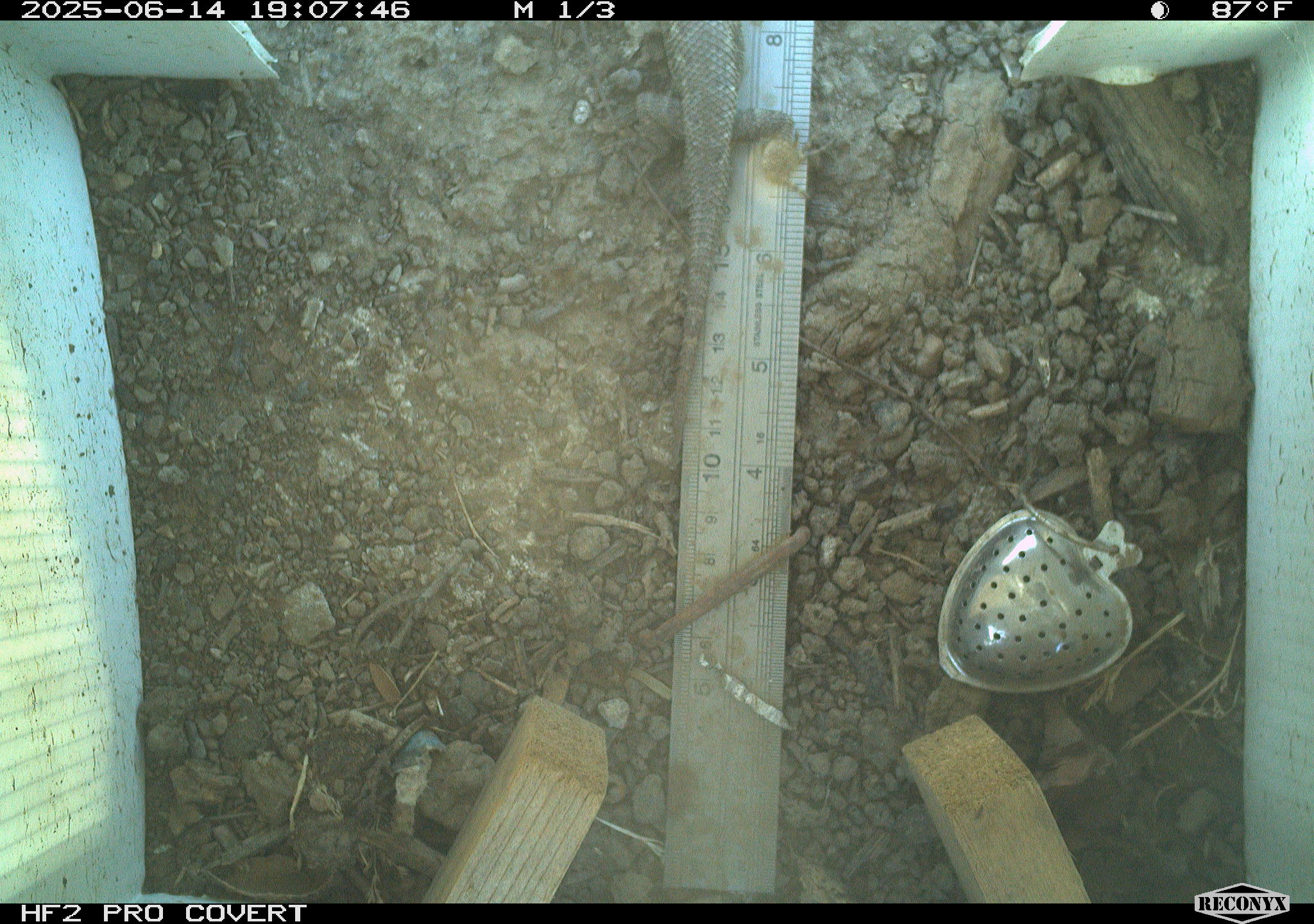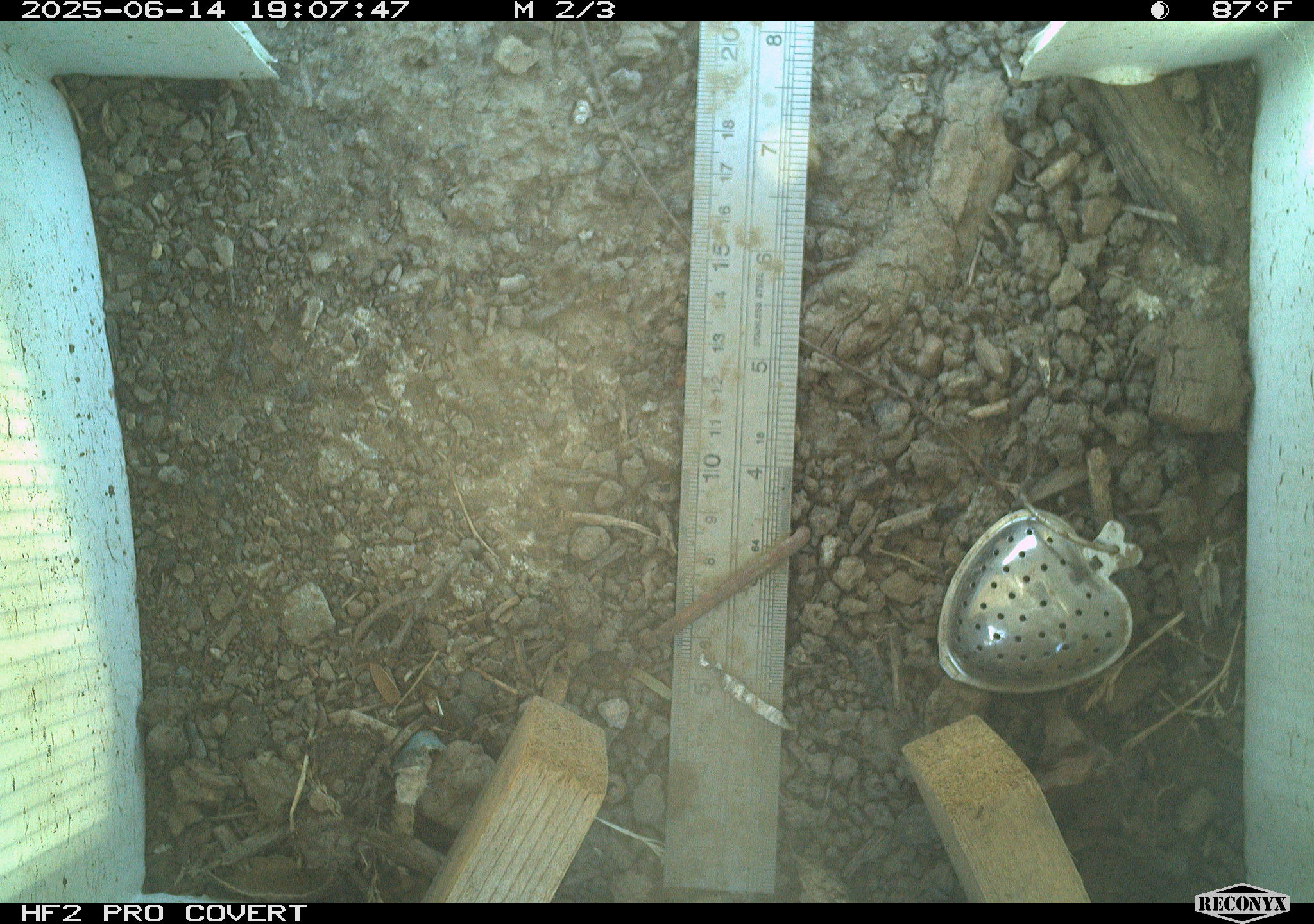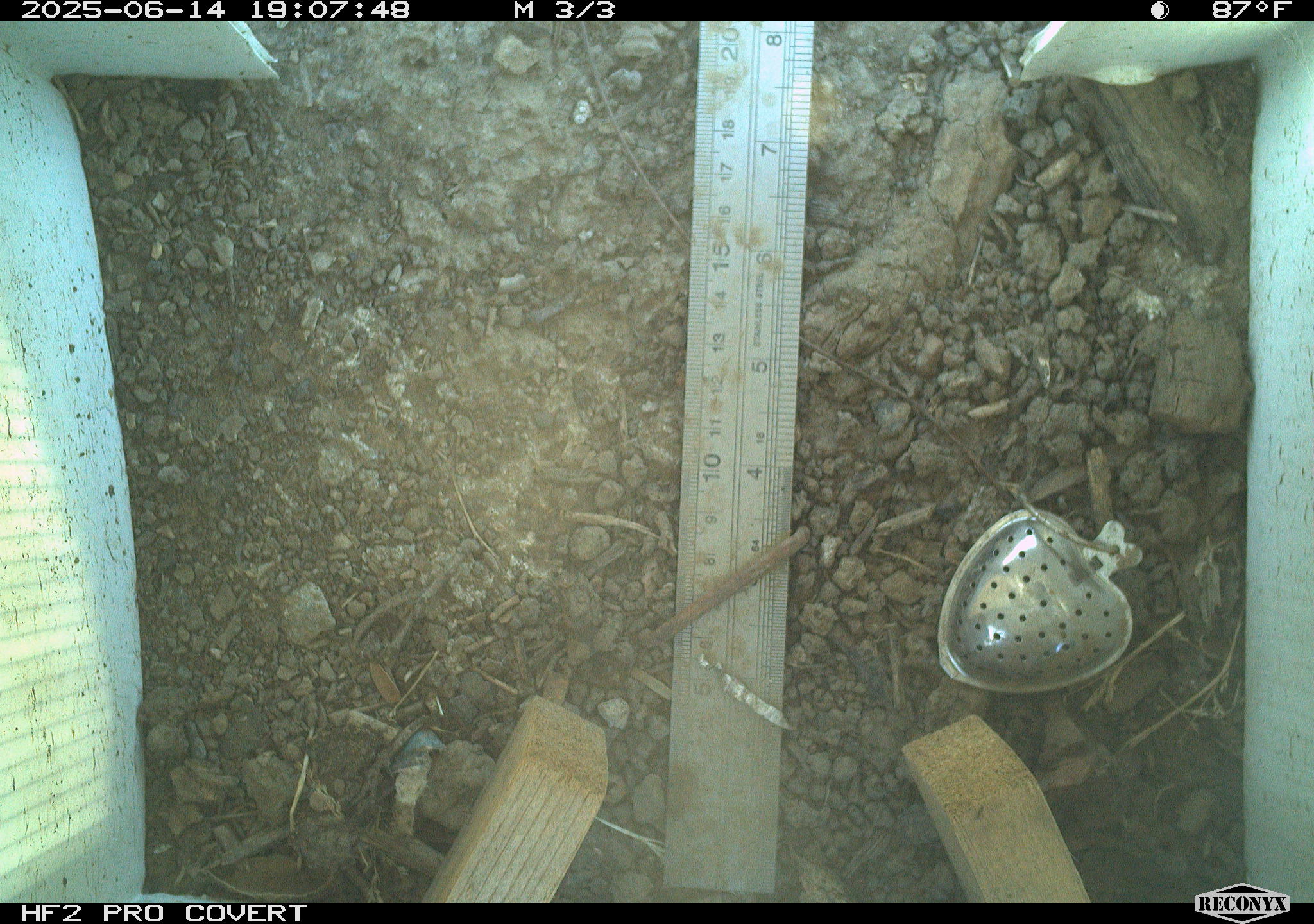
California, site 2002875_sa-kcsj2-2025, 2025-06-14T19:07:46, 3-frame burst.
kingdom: Animalia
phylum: Chordata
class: Reptilia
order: Squamata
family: Phrynosomatidae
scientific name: Phrynosomatidae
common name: north american spiny lizards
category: sceloporus/uta species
Sceloporus/uta species (north american spiny lizards) (Phrynosomatidae).